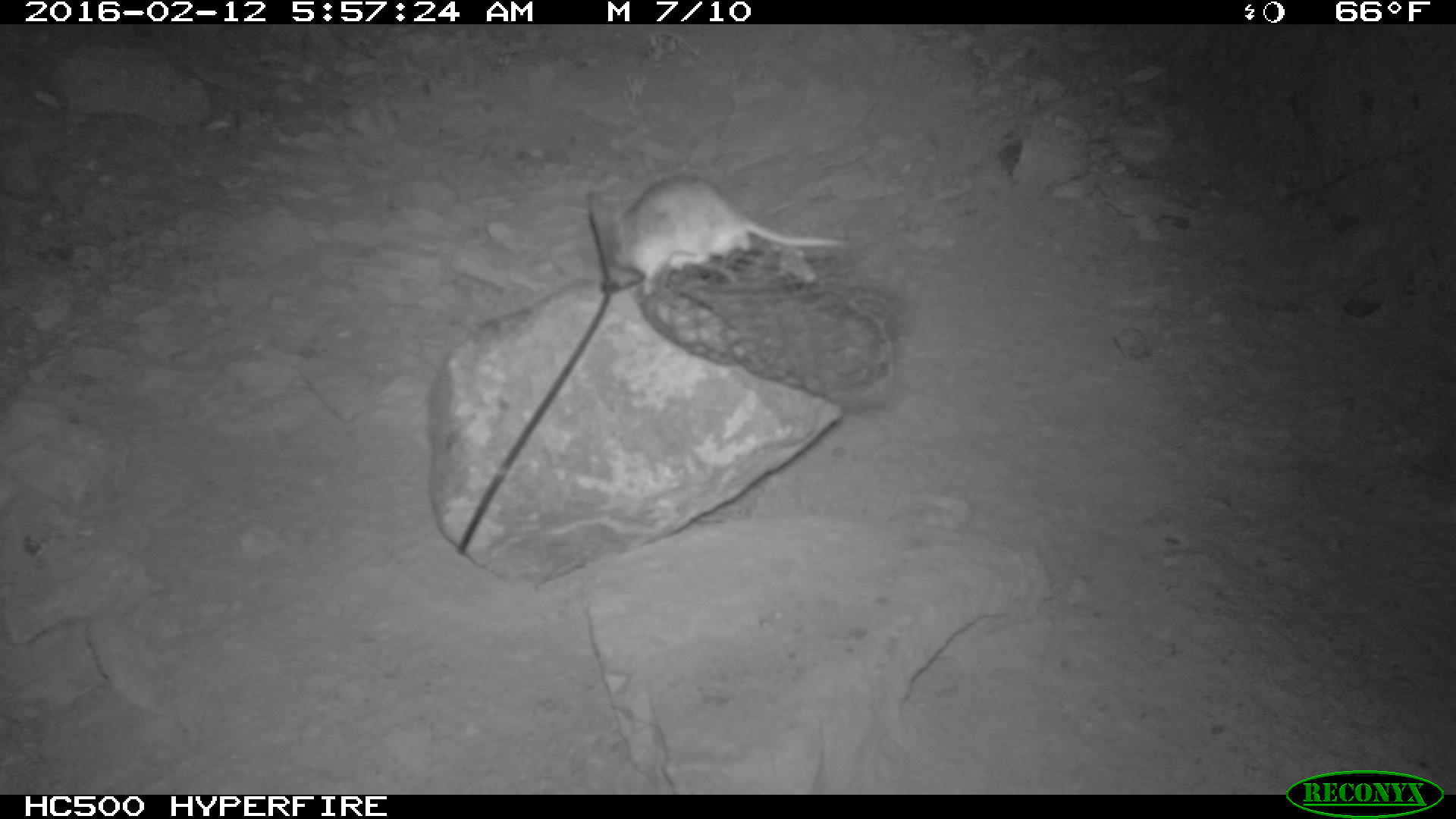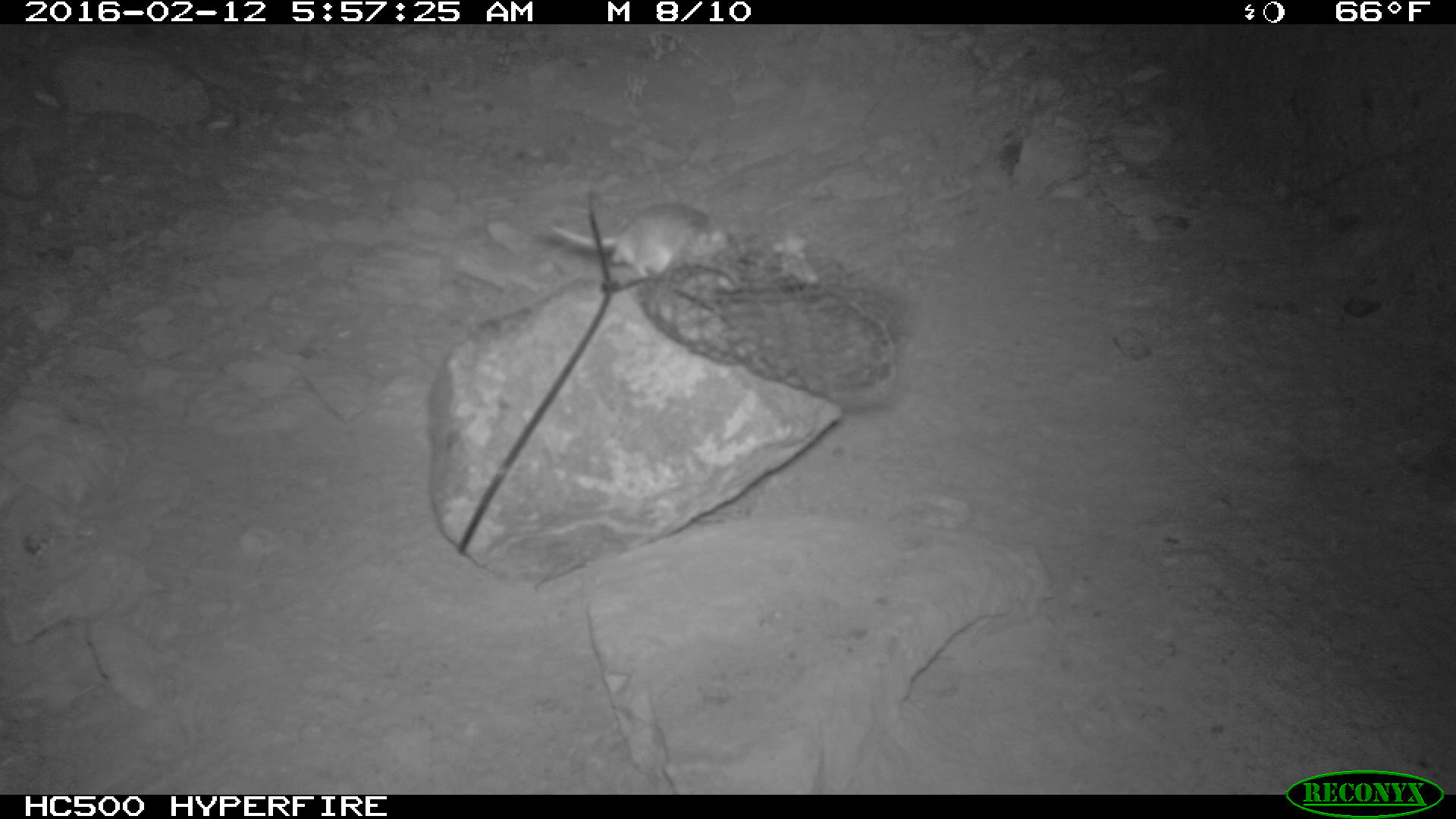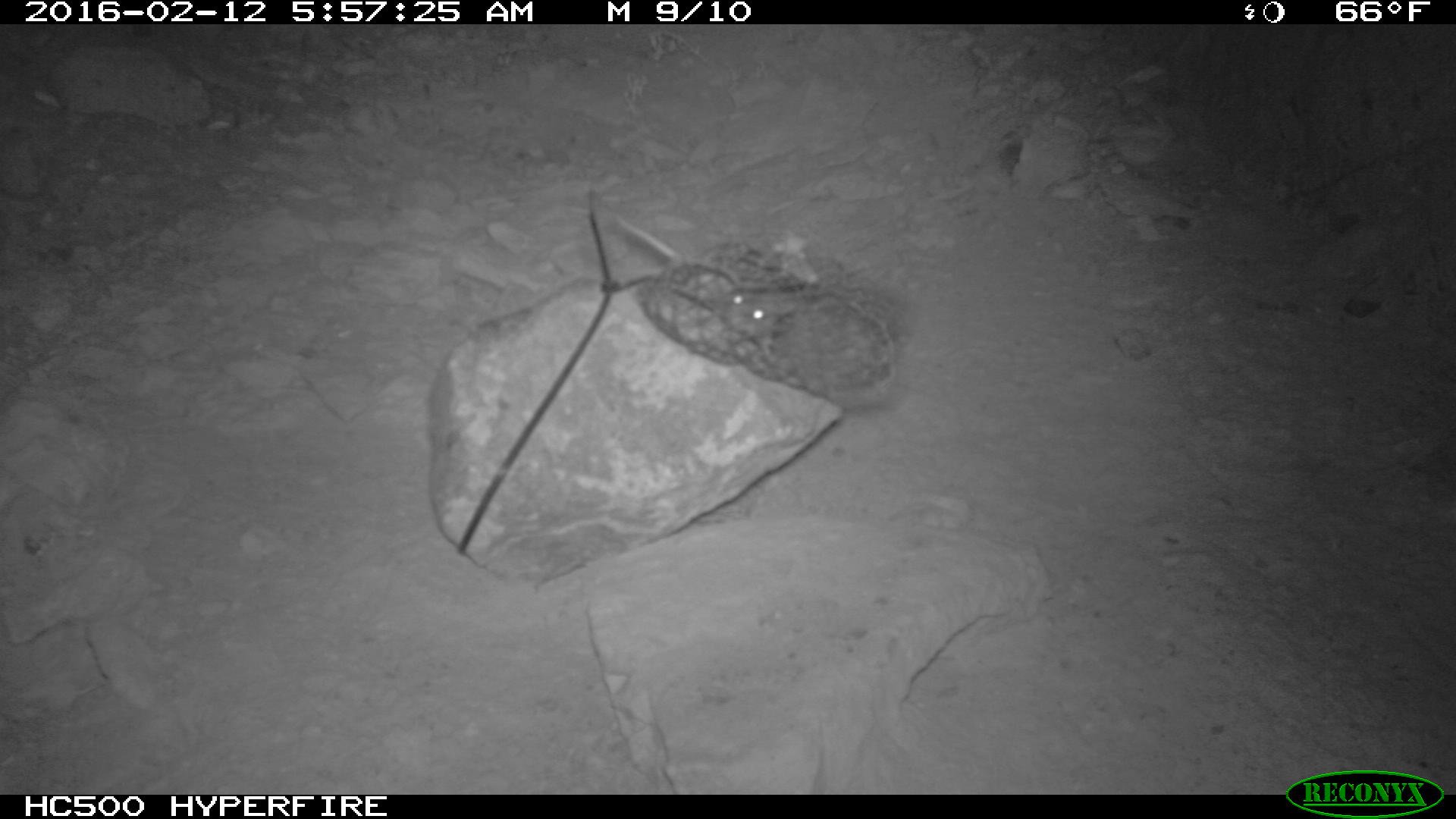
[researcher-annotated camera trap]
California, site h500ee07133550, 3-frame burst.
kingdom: Animalia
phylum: Chordata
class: Mammalia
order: Rodentia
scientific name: Rodentia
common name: rodent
Rodent (Rodentia).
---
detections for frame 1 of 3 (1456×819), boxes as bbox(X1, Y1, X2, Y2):
rodent: bbox(604, 174, 846, 295)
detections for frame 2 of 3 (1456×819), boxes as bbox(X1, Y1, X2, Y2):
rodent: bbox(548, 196, 739, 278)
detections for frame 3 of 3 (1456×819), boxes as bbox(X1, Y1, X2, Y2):
rodent: bbox(607, 211, 796, 363)